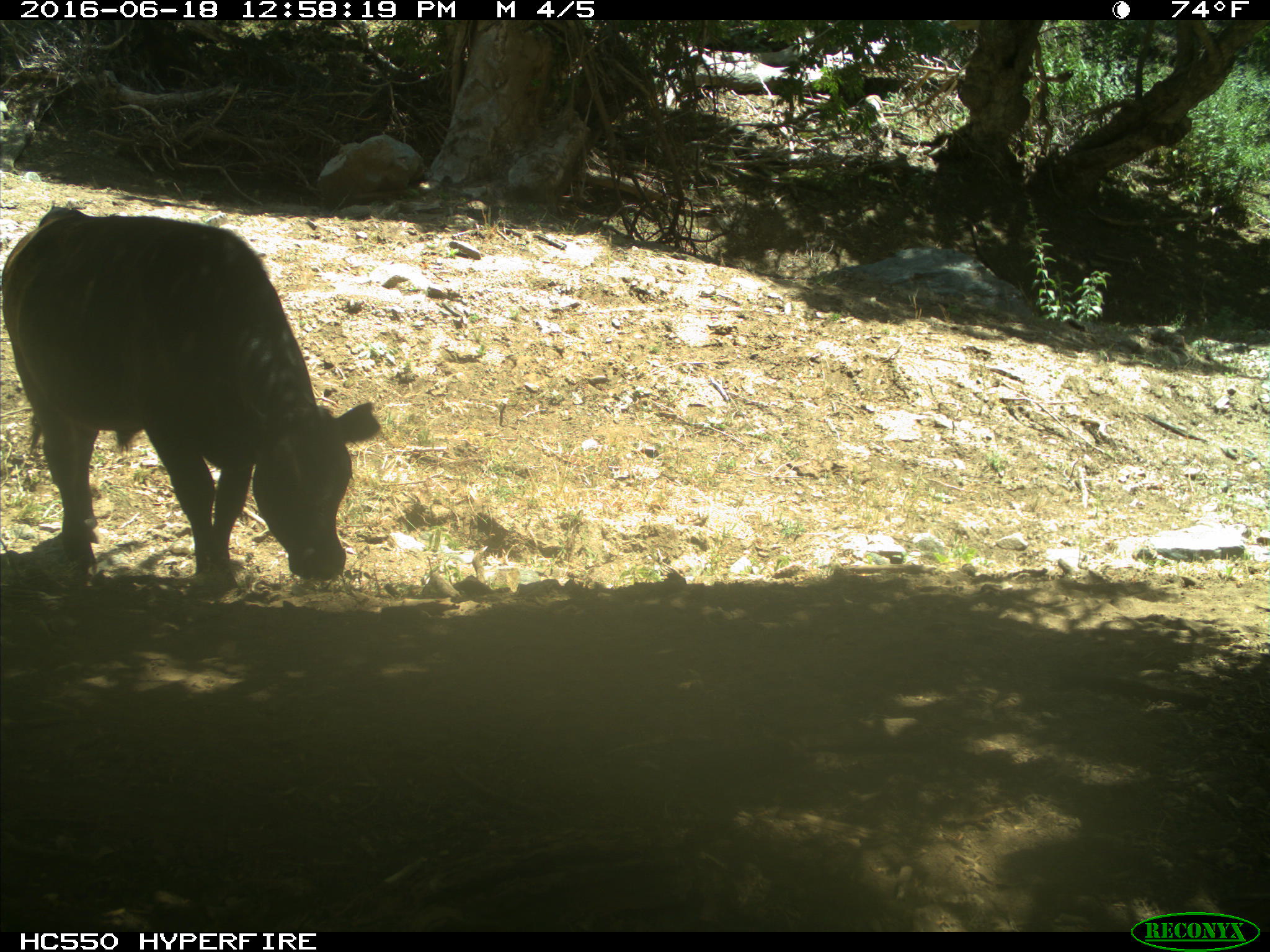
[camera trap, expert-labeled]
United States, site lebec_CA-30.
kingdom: Animalia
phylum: Chordata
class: Mammalia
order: Artiodactyla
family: Bovidae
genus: Bos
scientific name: Bos taurus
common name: domestic cow